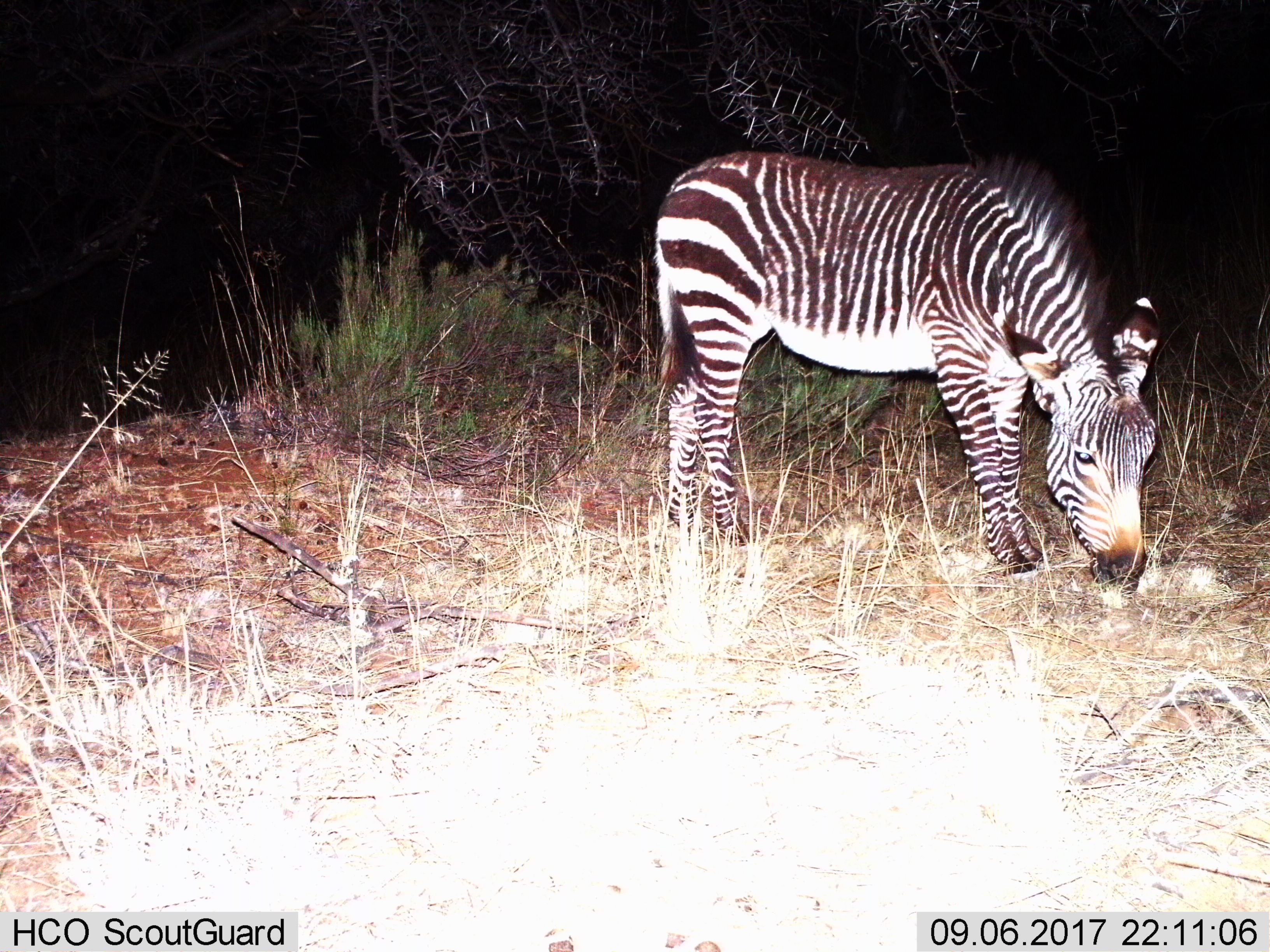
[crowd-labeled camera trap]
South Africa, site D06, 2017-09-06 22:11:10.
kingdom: Animalia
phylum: Chordata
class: Mammalia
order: Perissodactyla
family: Equidae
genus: Equus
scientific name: Equus zebra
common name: mountain zebra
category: zebramountain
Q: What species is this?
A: Zebramountain (mountain zebra) (Equus zebra).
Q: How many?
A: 1.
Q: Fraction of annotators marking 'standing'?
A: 22%.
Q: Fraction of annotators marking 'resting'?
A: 11%.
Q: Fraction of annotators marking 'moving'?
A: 11%.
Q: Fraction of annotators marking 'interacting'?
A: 0%.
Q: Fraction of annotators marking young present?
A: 11%.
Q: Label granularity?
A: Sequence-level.